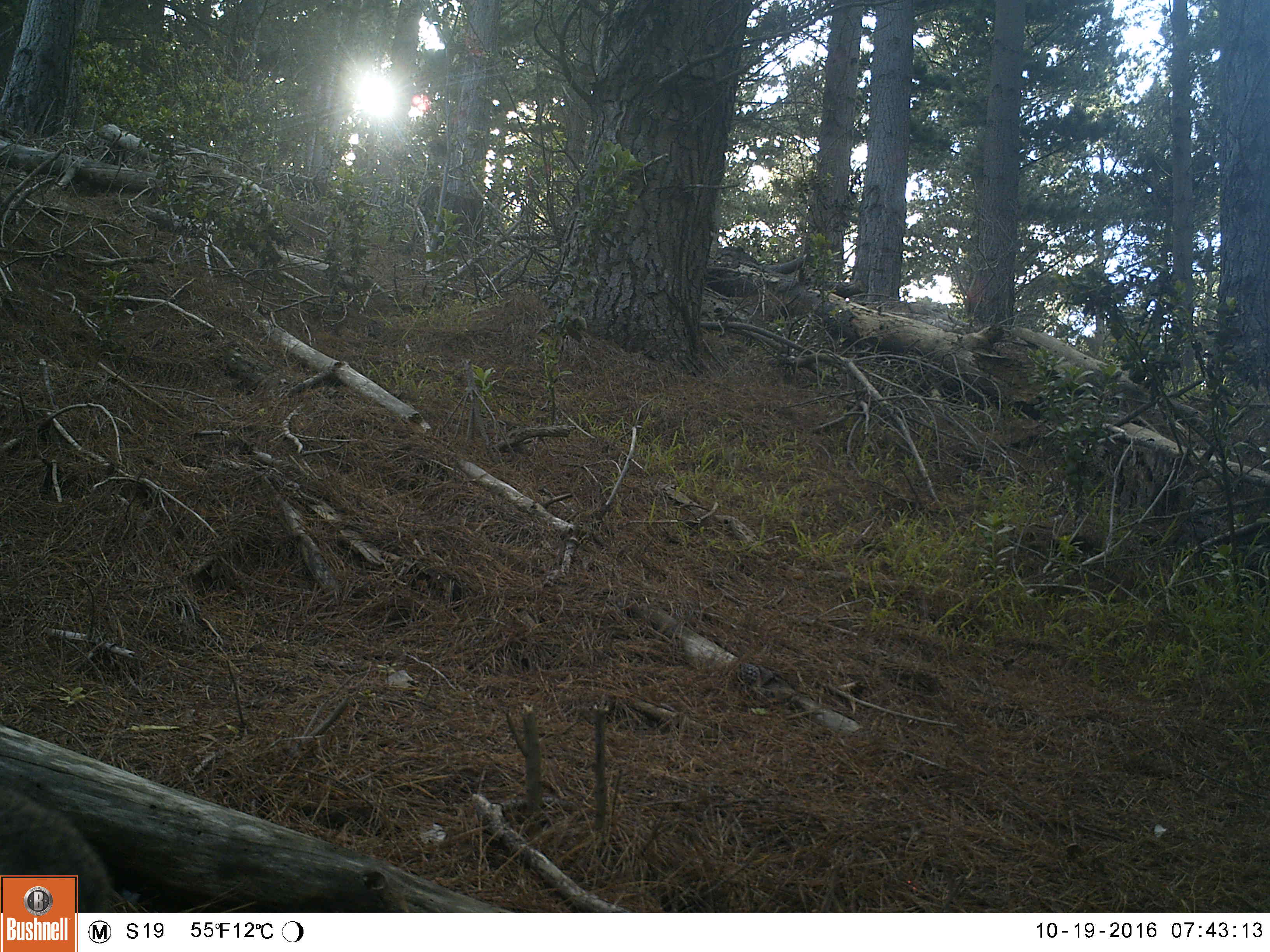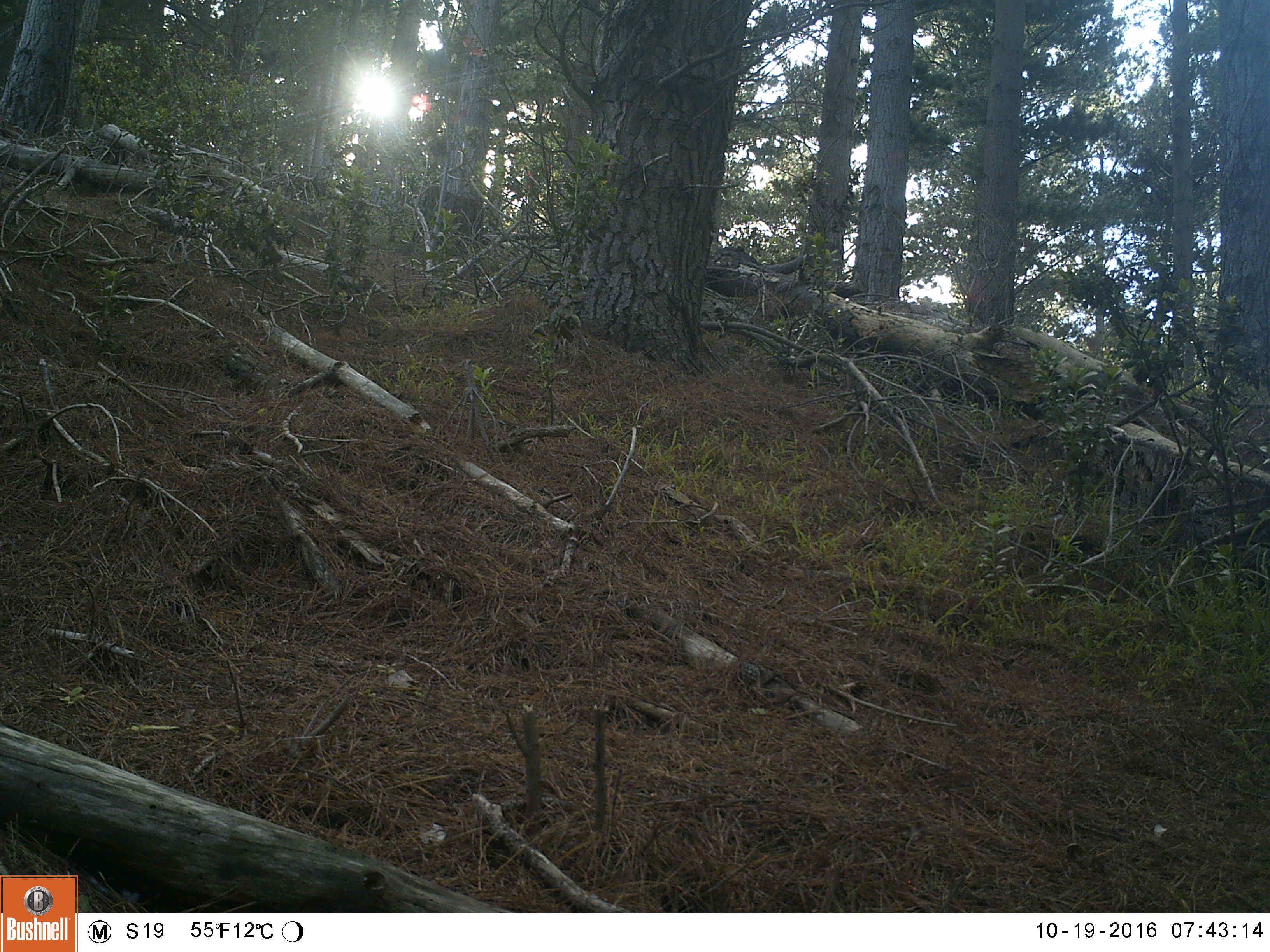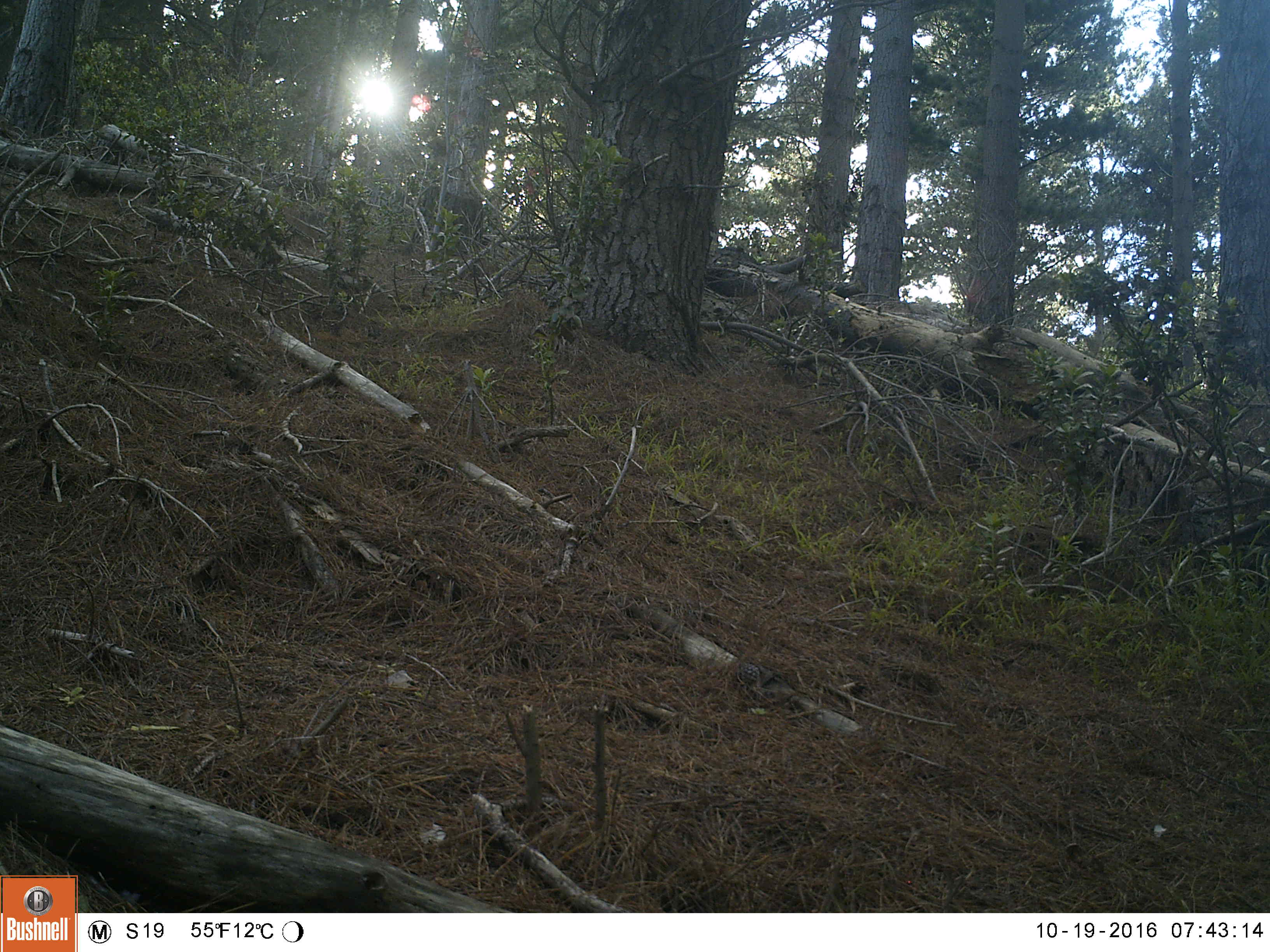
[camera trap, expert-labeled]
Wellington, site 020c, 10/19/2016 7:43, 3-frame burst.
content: unidentified animal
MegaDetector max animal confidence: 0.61